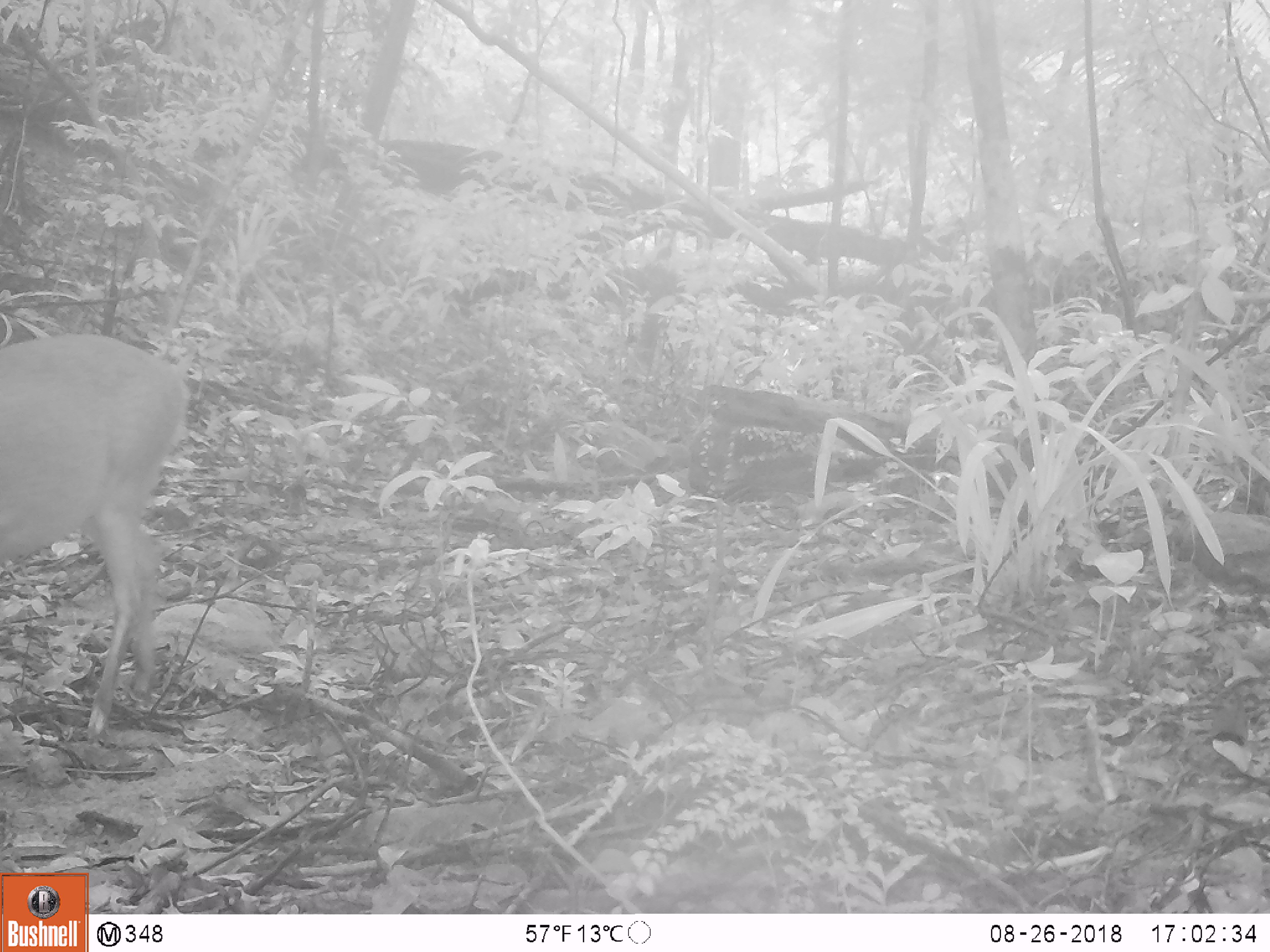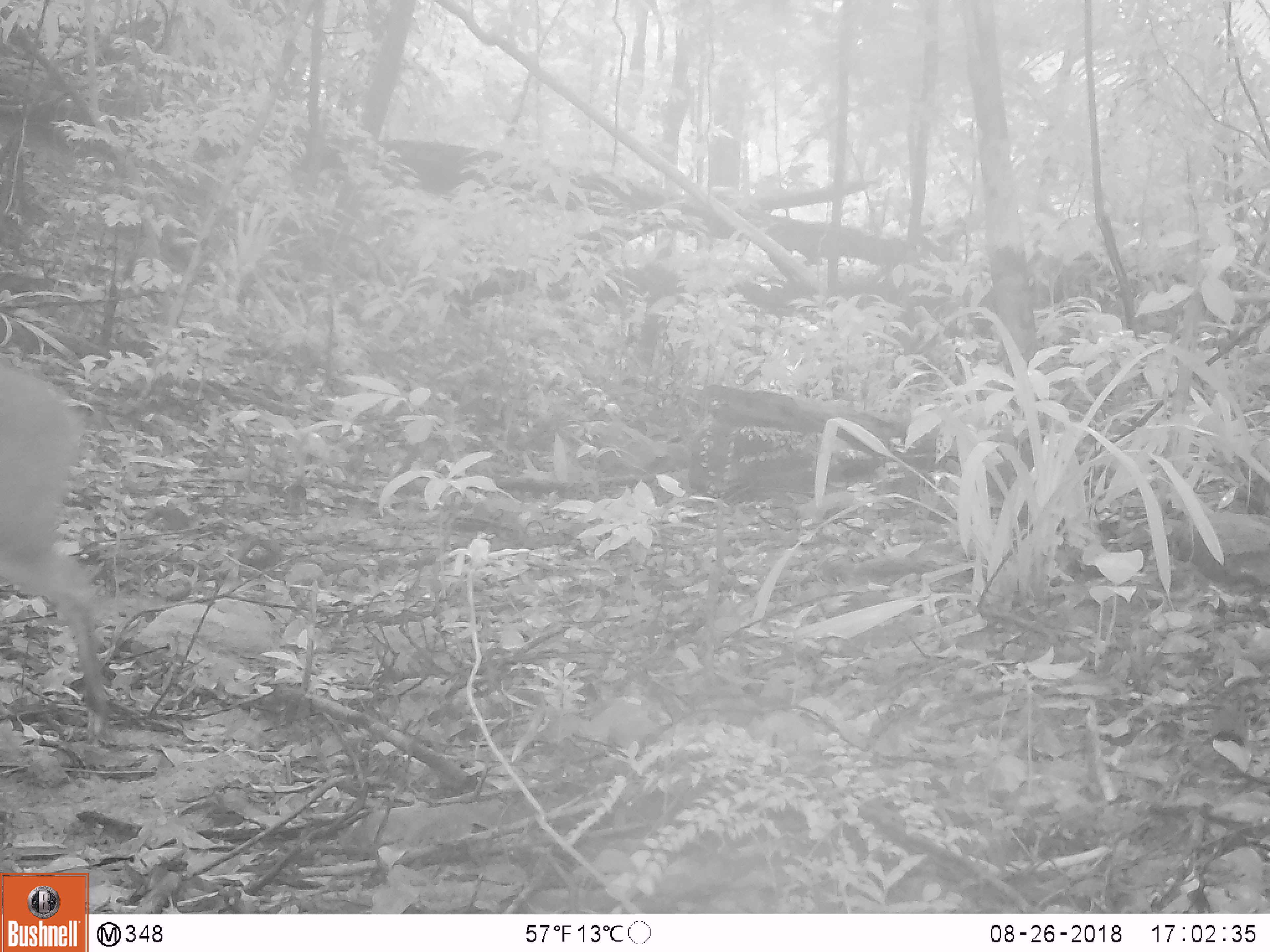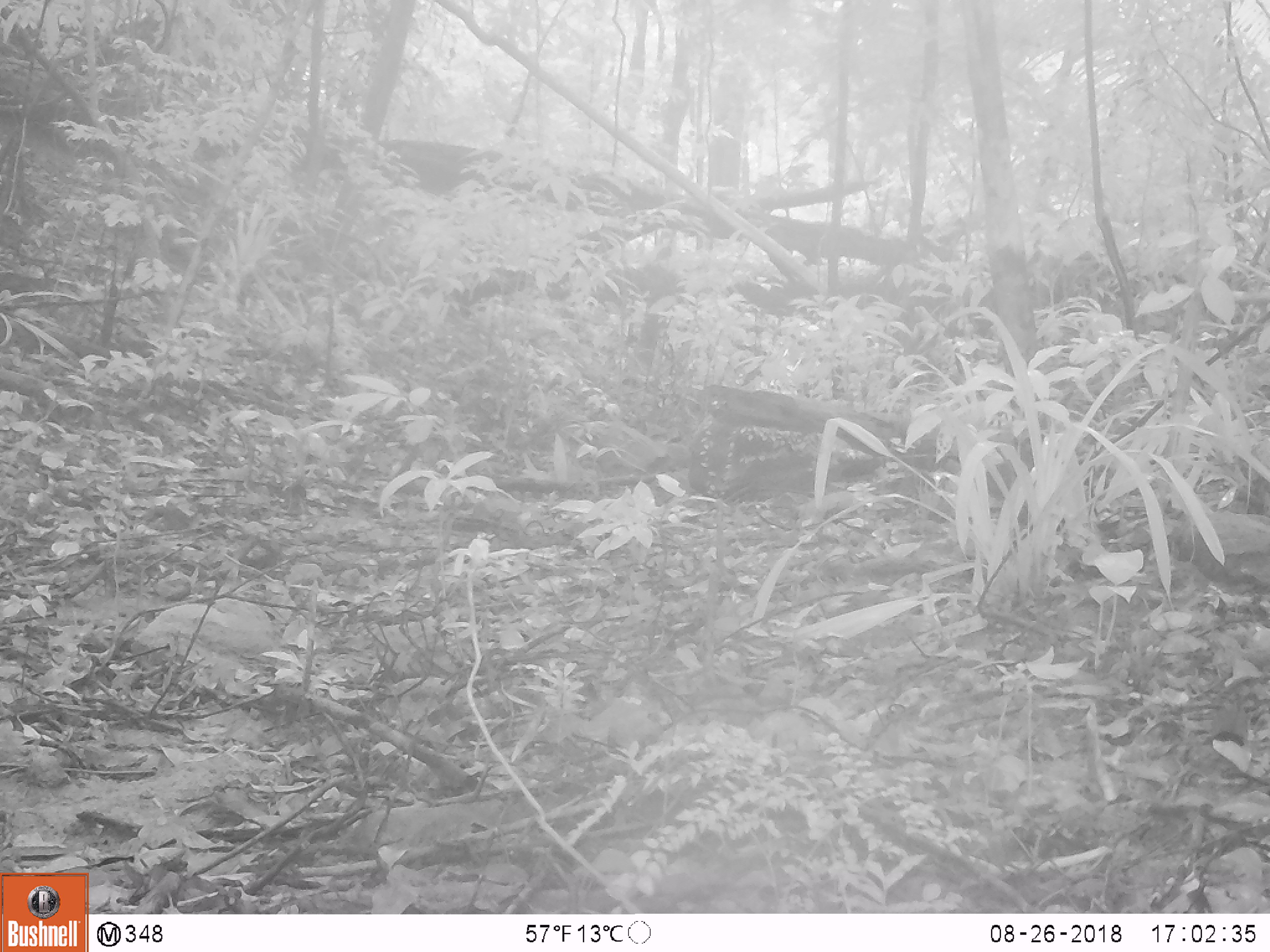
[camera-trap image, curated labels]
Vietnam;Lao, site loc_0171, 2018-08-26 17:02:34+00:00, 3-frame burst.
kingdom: Animalia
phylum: Chordata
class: Mammalia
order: Artiodactyla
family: Cervidae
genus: Muntiacus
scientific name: Muntiacus vuquangensis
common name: large-antlered muntjac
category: large antlered muntjac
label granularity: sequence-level